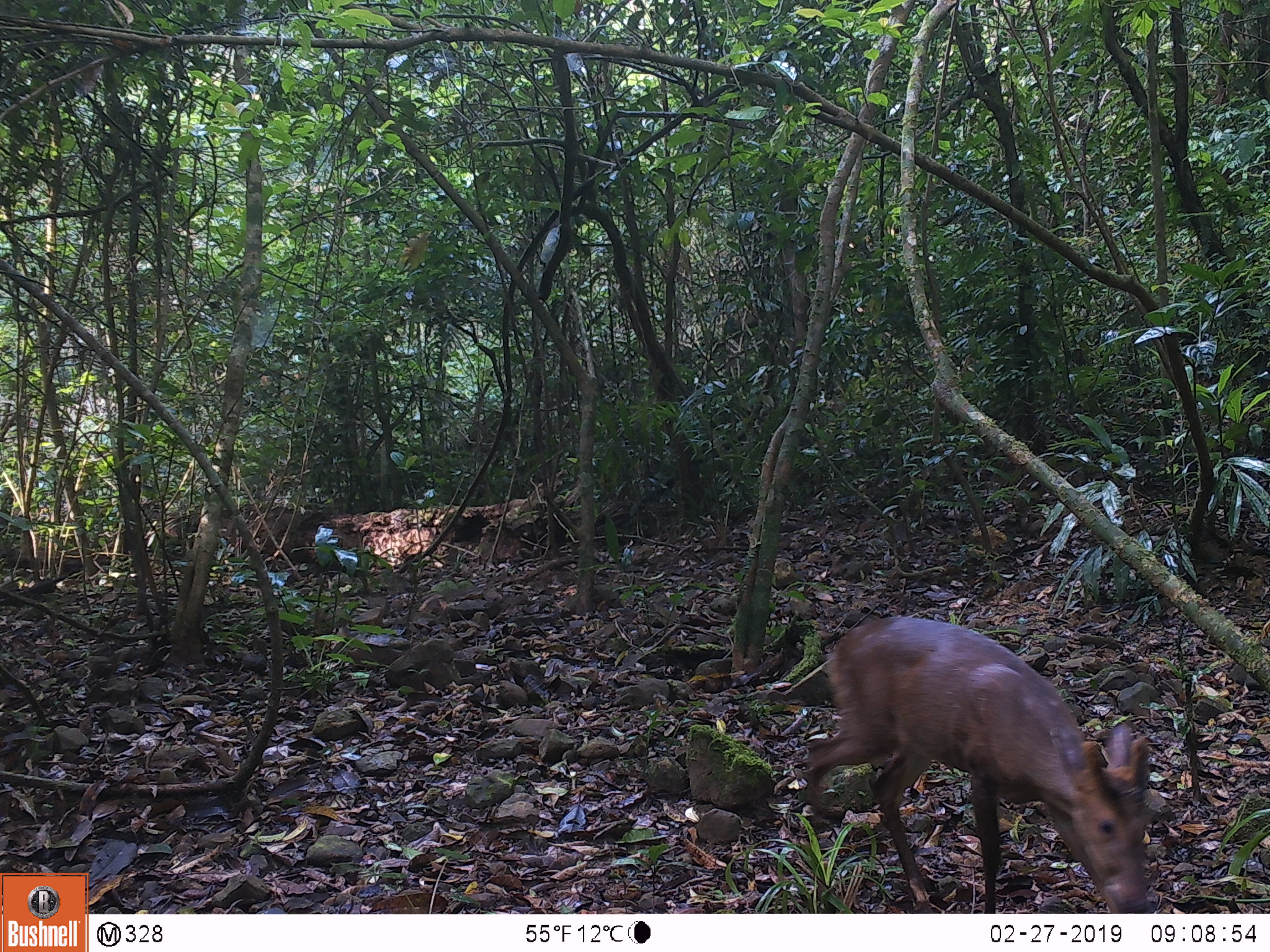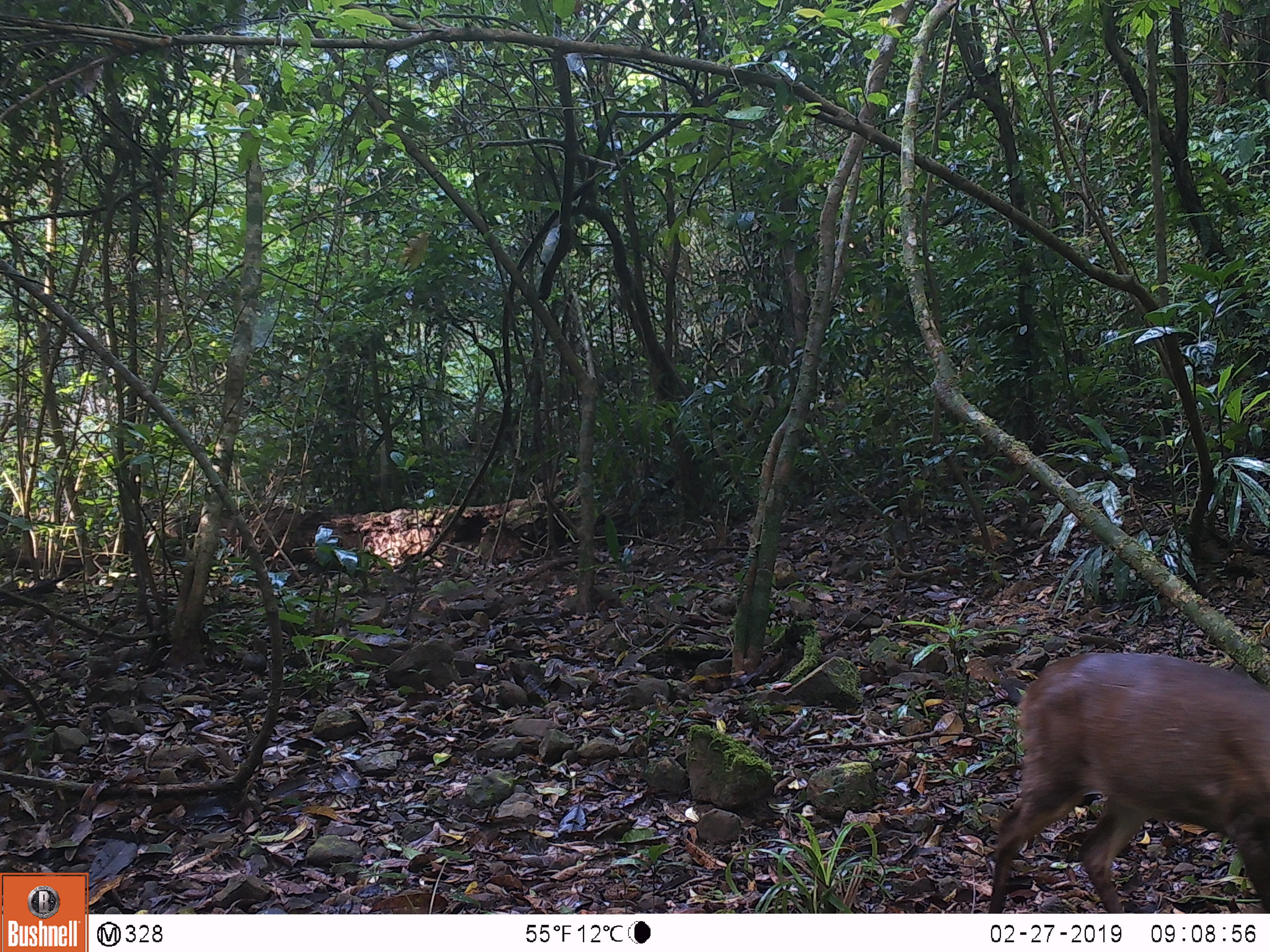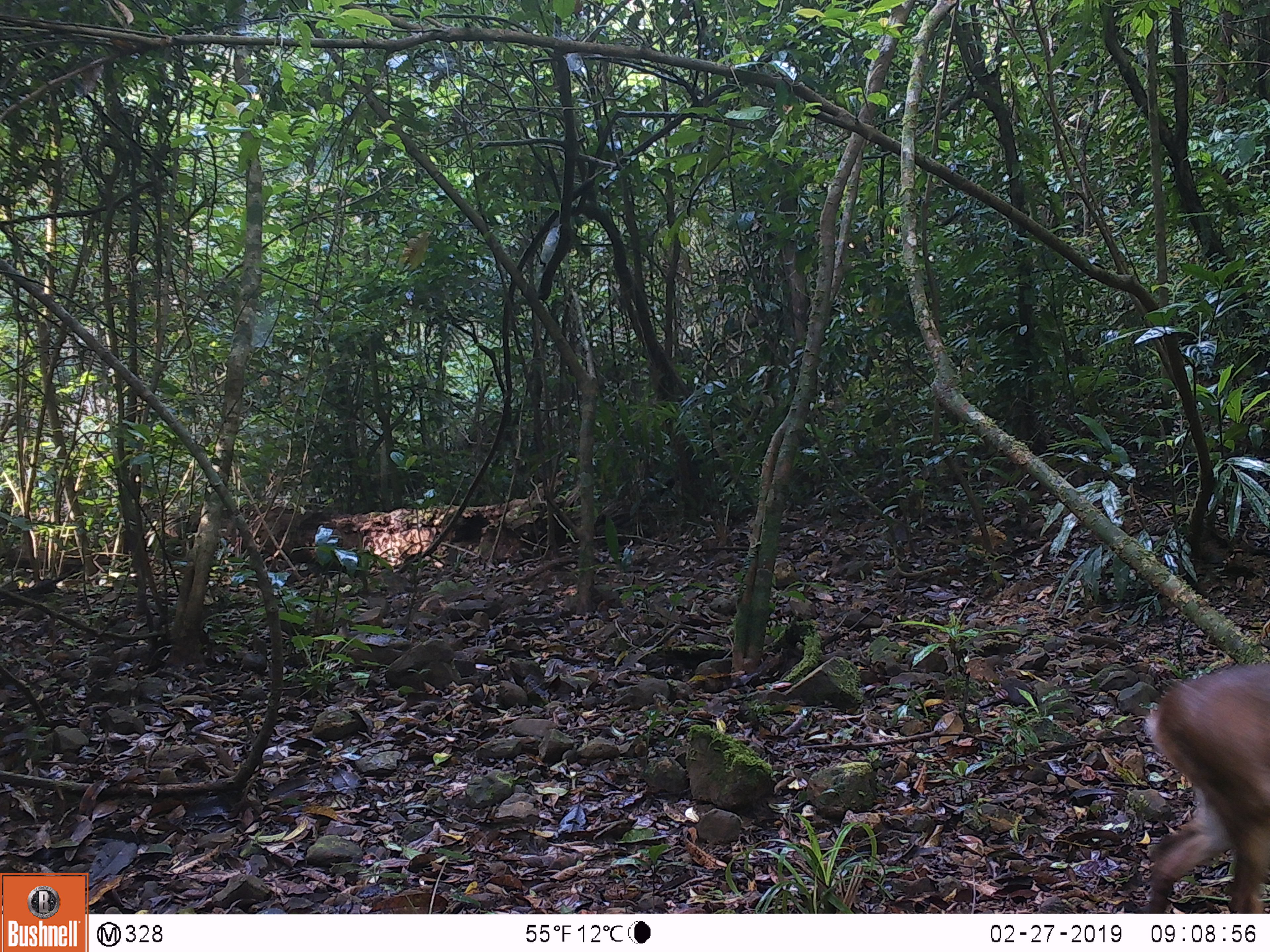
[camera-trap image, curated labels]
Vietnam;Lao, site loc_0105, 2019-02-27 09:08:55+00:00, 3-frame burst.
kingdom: Animalia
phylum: Chordata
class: Mammalia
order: Artiodactyla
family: Cervidae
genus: Muntiacus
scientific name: Muntiacus vuquangensis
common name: large-antlered muntjac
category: large antlered muntjac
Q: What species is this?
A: Large antlered muntjac (large-antlered muntjac) (Muntiacus vuquangensis).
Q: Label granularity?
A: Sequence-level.